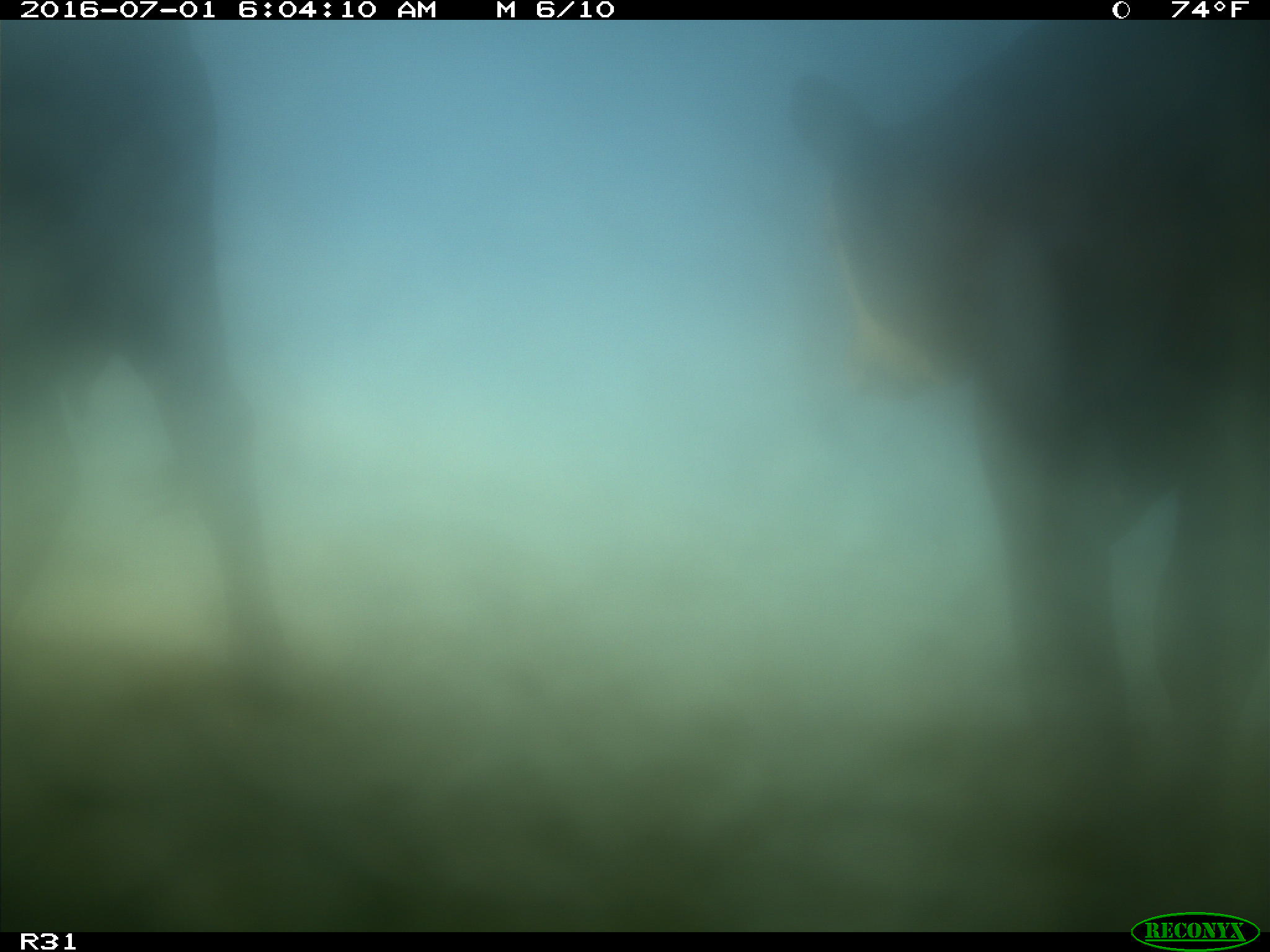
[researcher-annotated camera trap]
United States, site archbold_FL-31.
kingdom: Animalia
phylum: Chordata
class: Mammalia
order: Artiodactyla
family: Bovidae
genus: Bos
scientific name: Bos taurus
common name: domestic cow